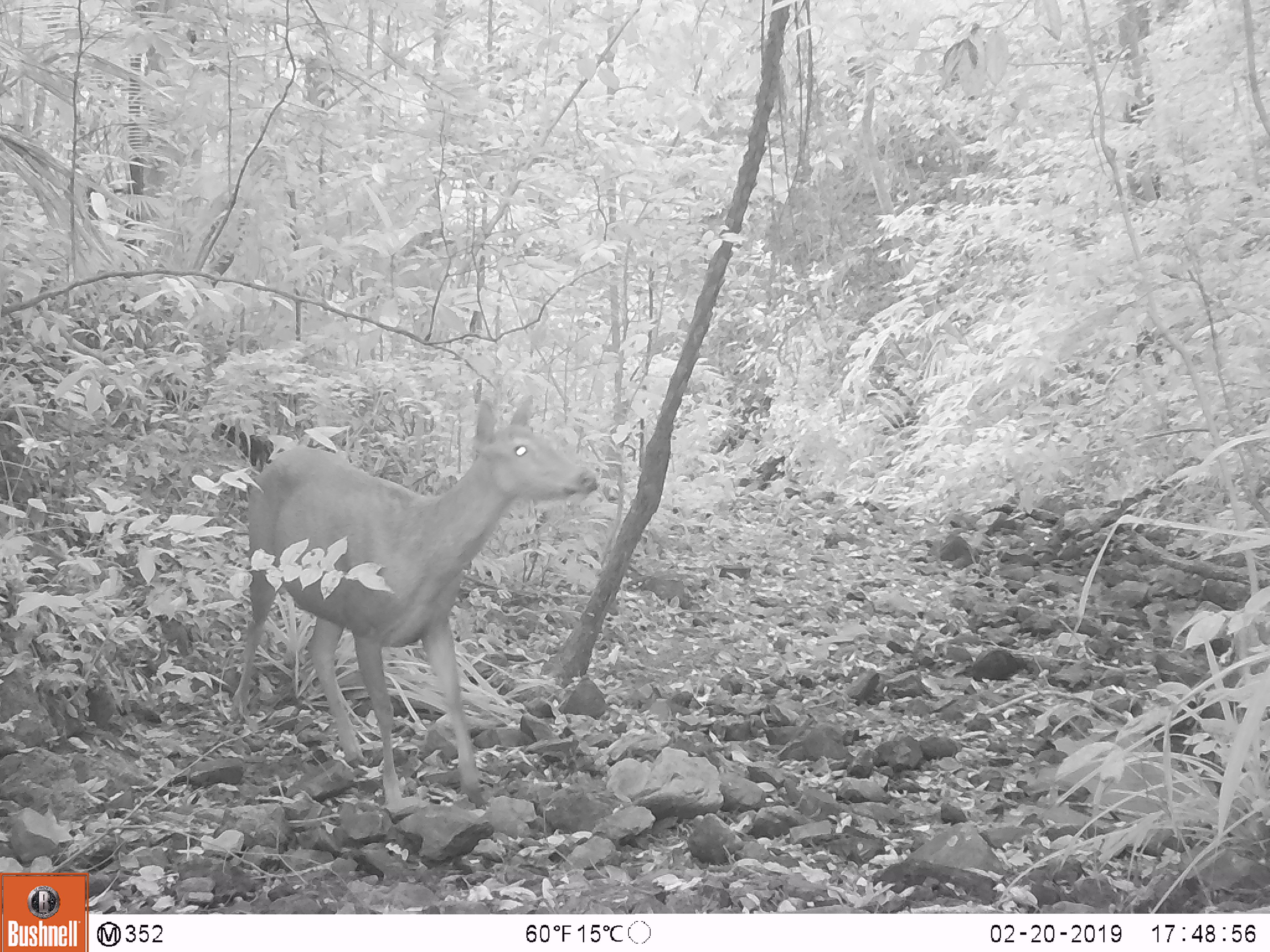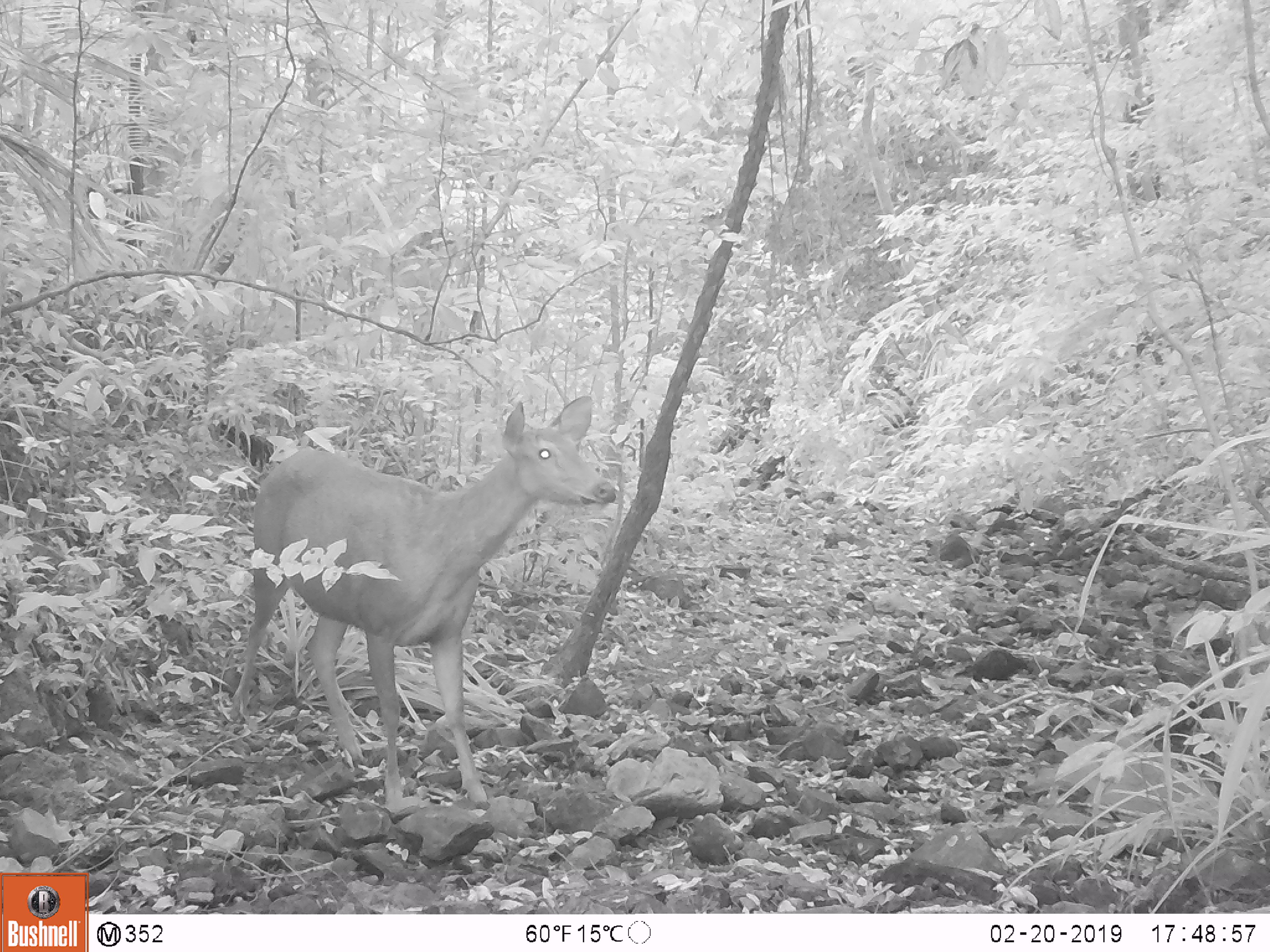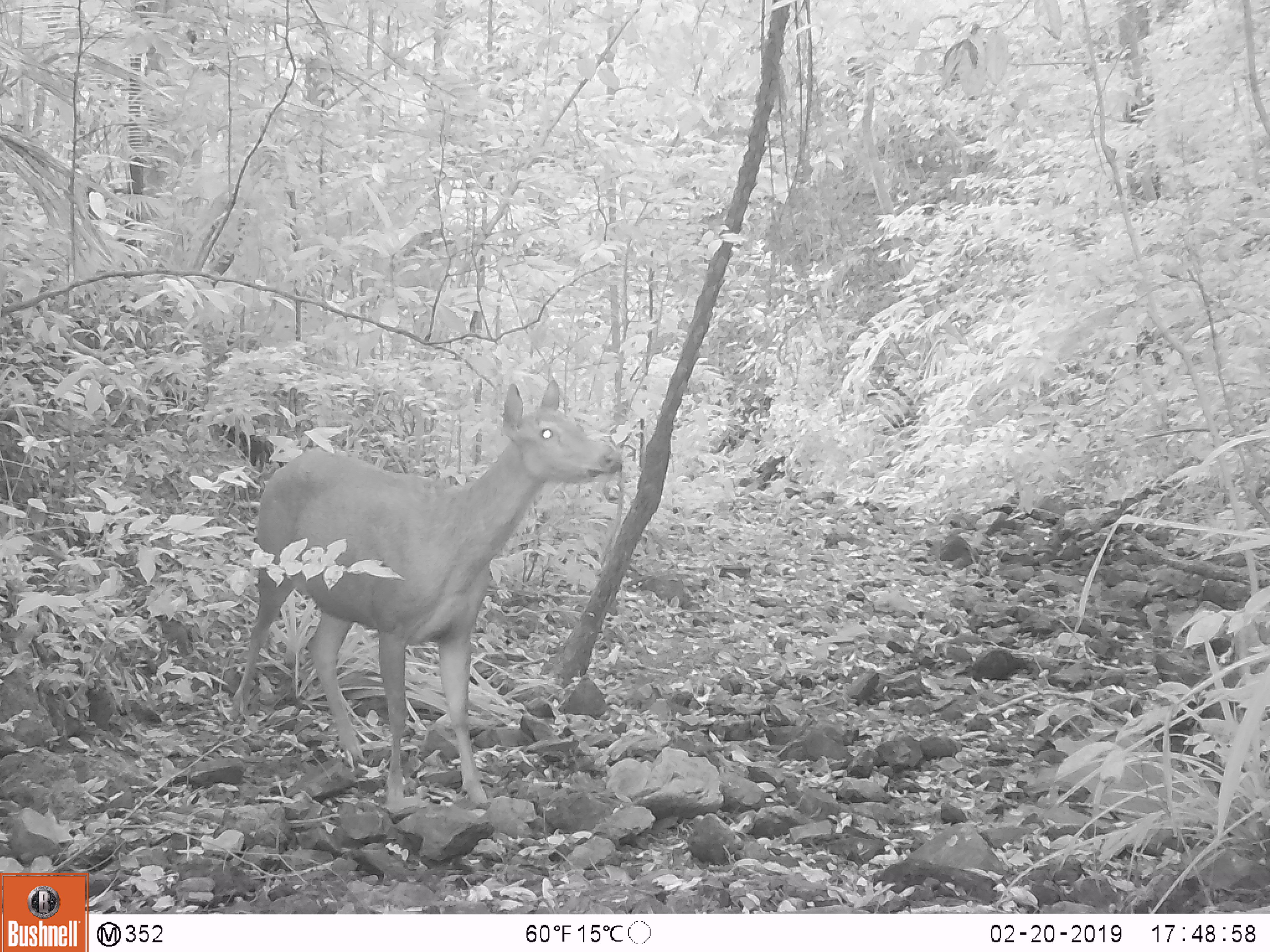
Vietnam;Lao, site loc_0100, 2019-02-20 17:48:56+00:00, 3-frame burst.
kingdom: Animalia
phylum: Chordata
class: Mammalia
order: Artiodactyla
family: Cervidae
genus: Rusa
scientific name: Rusa unicolor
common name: sambar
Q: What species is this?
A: Sambar (Rusa unicolor).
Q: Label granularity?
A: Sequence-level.